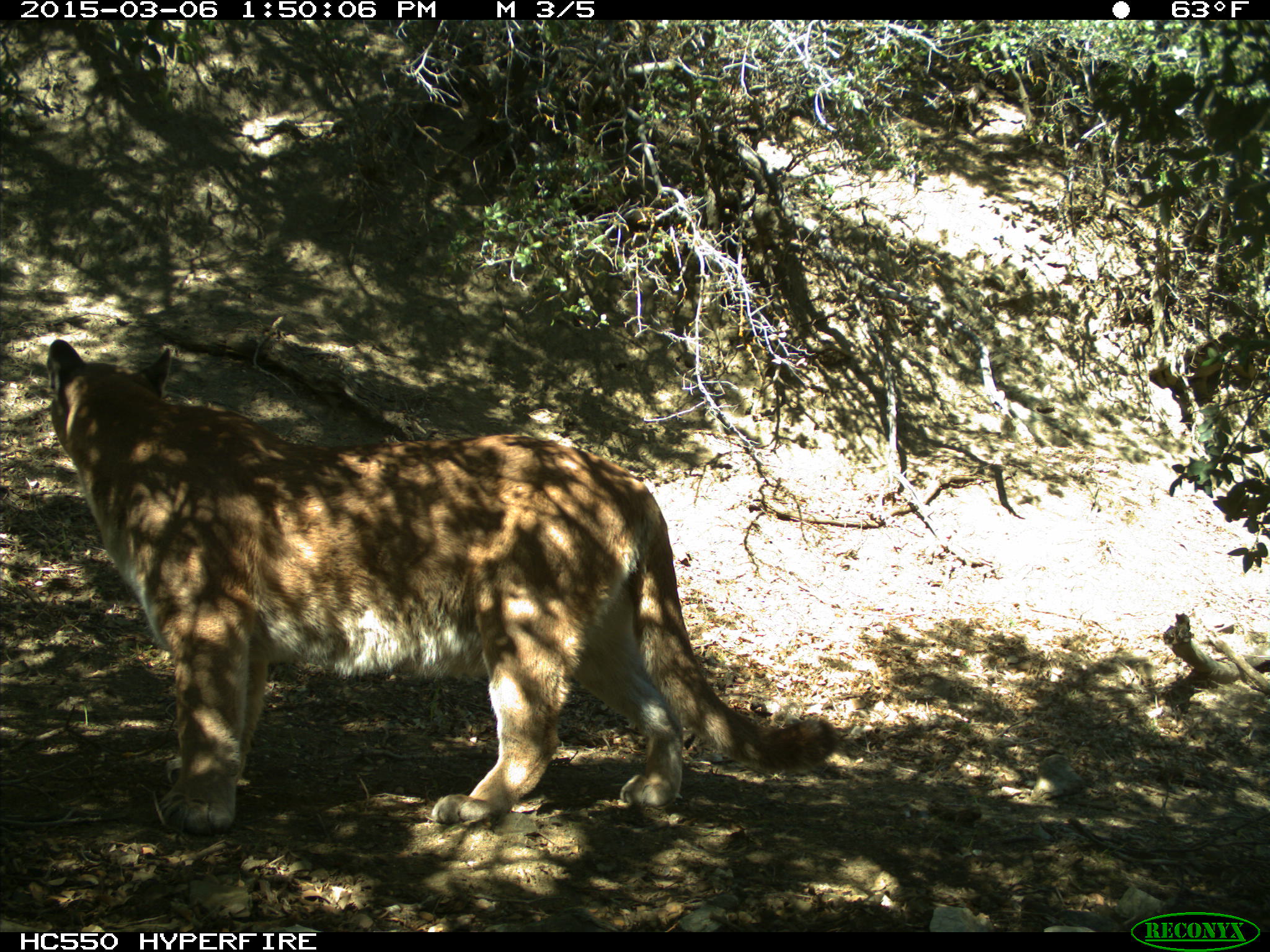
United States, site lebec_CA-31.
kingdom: Animalia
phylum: Chordata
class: Mammalia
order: Carnivora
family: Felidae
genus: Puma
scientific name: Puma concolor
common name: mountain lion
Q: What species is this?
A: Puma concolor (mountain lion).